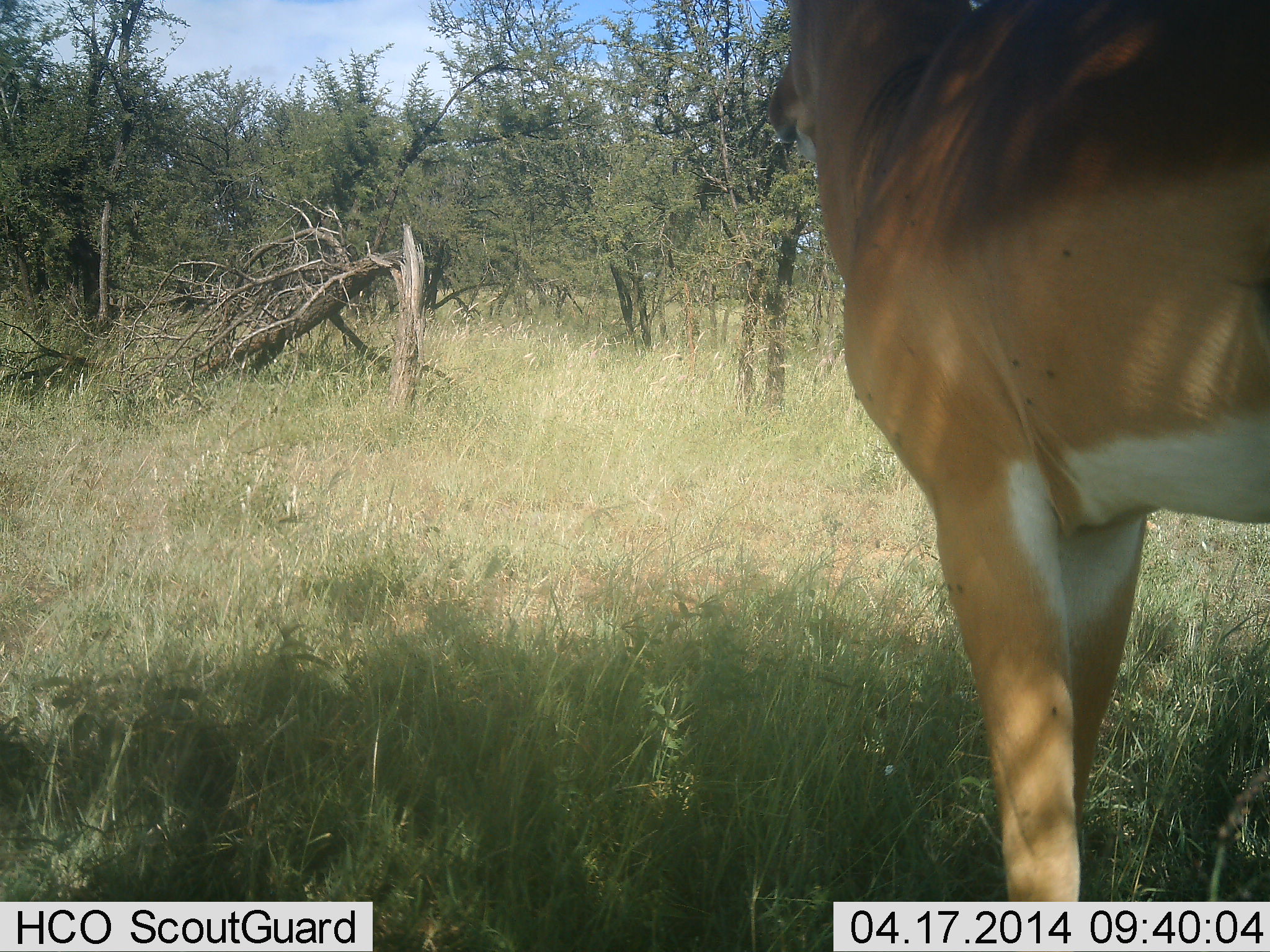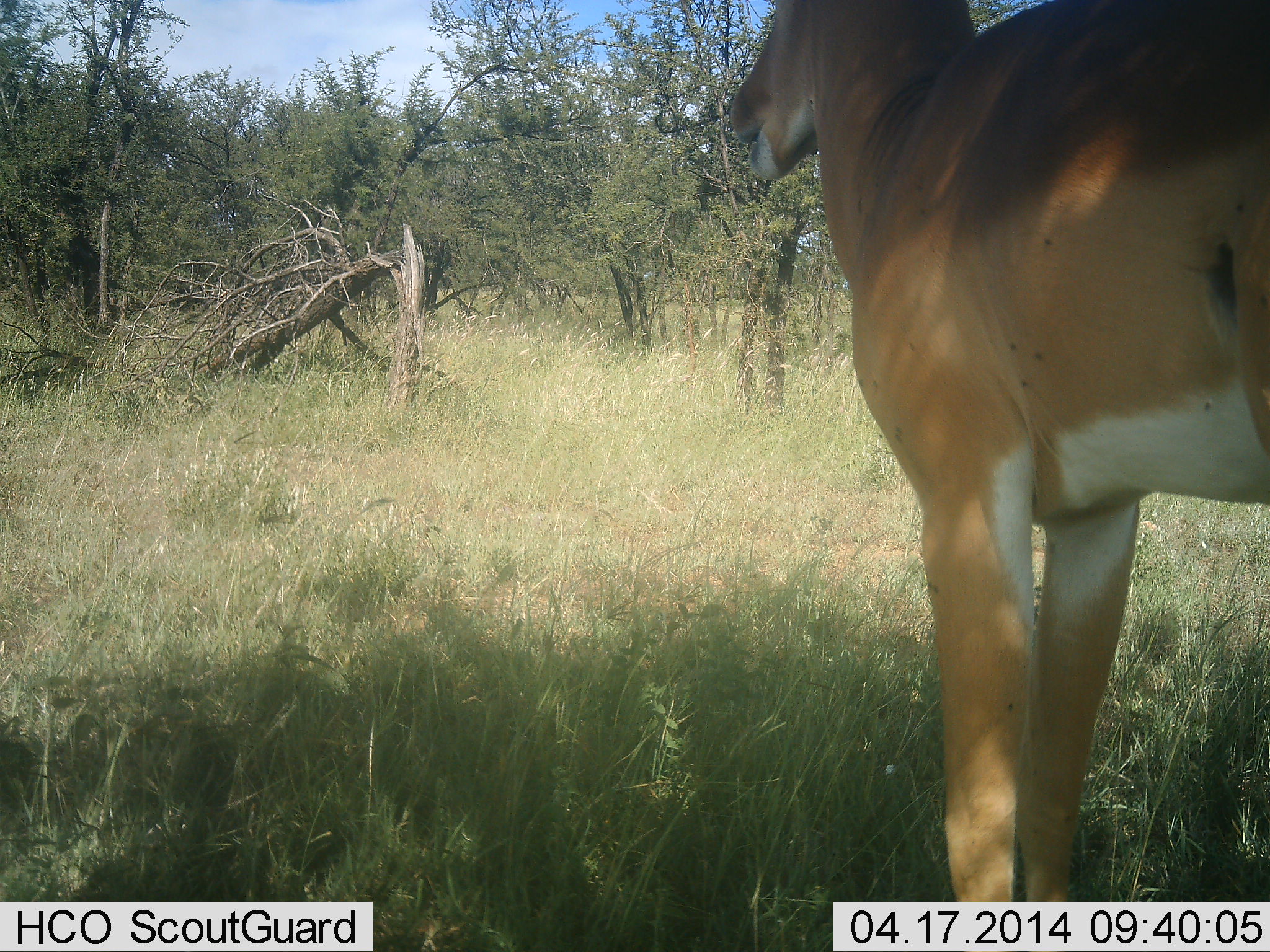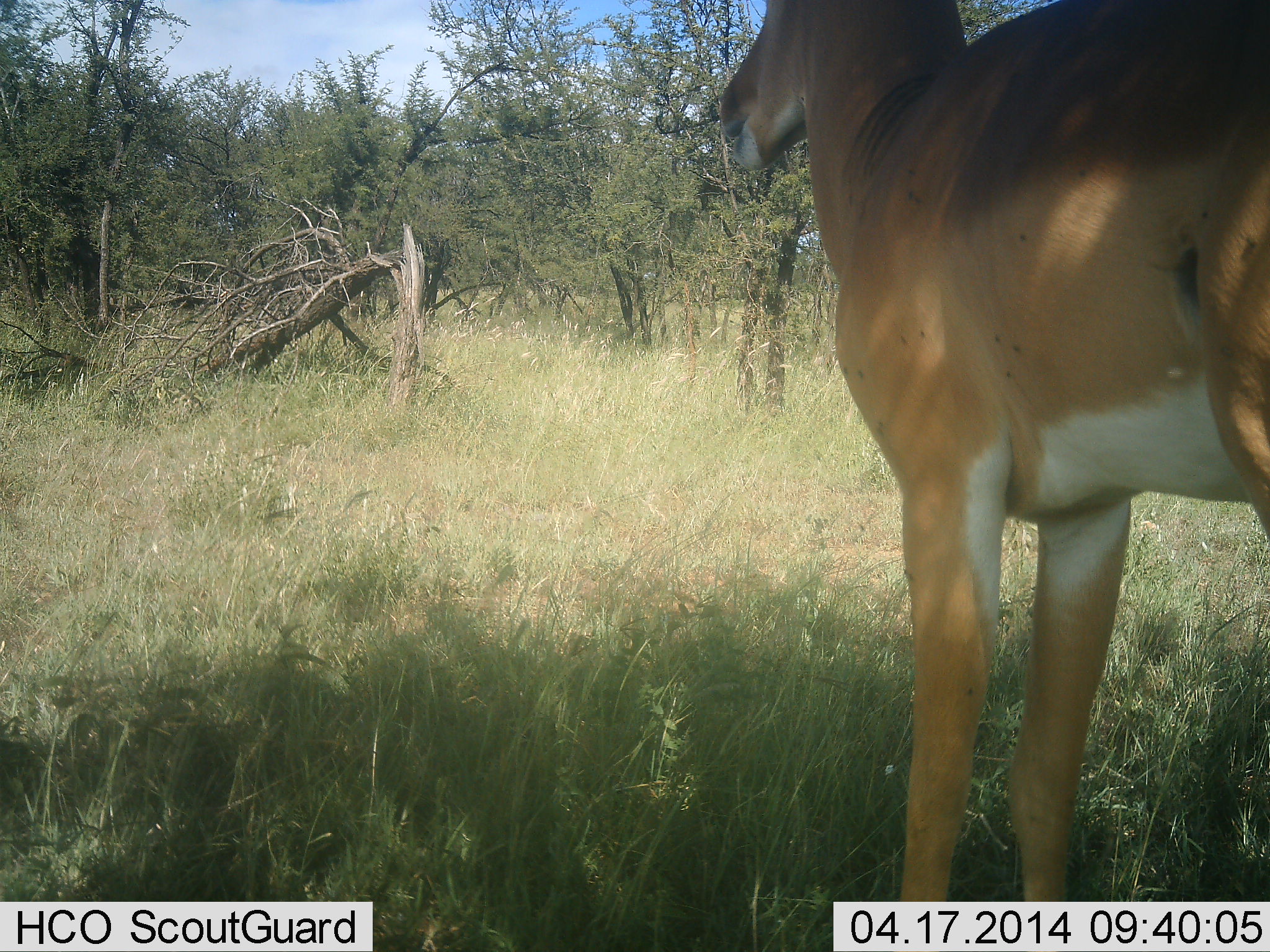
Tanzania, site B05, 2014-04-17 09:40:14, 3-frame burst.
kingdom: Animalia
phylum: Chordata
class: Mammalia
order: Artiodactyla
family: Bovidae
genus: Aepyceros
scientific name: Aepyceros melampus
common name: impala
Impala (Aepyceros melampus), count 1. Behavior (volunteer vote fractions): standing 86%, resting 0%, moving 18%, interacting 0%. Young present (vote fraction): 0%. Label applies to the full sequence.